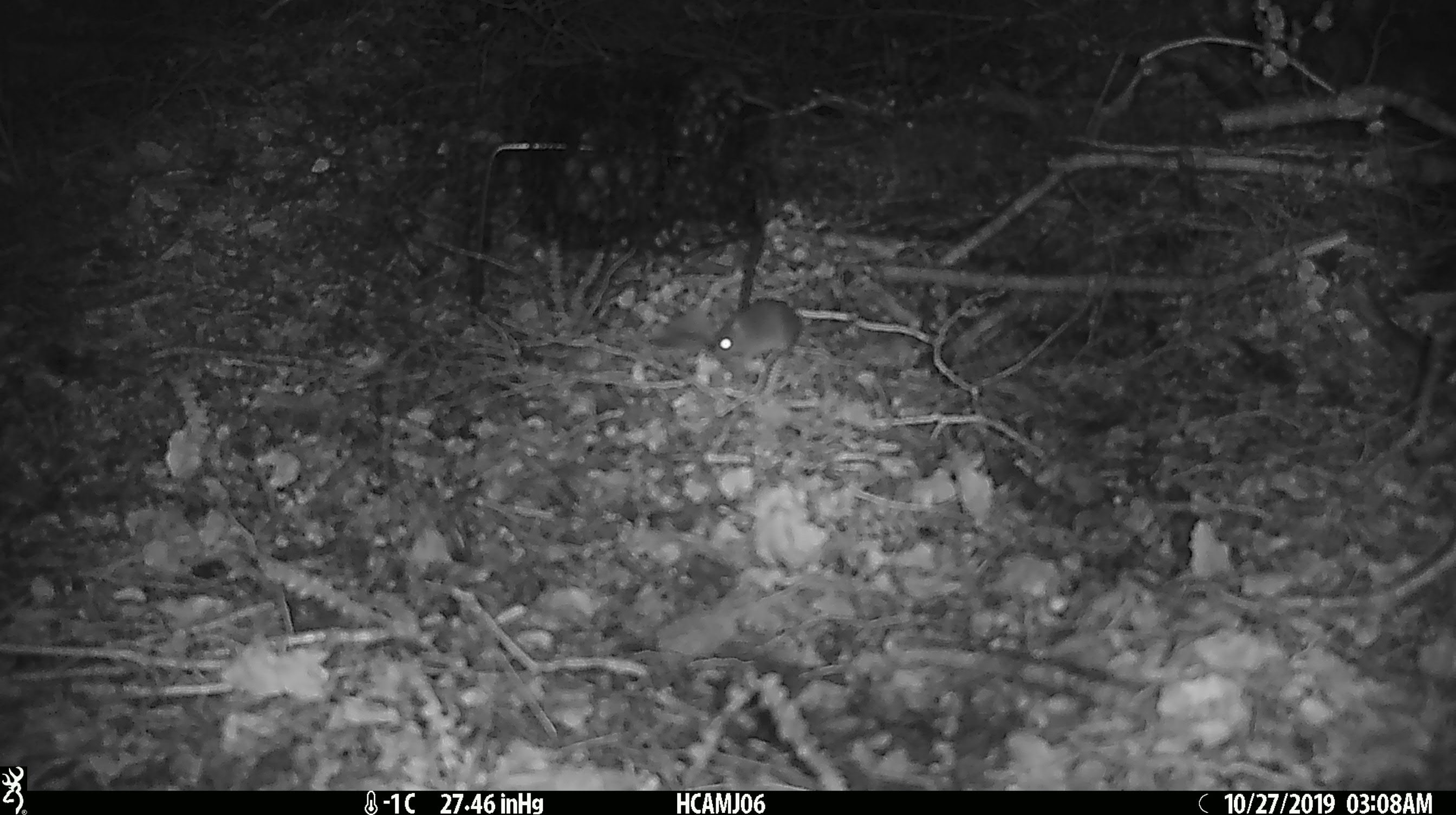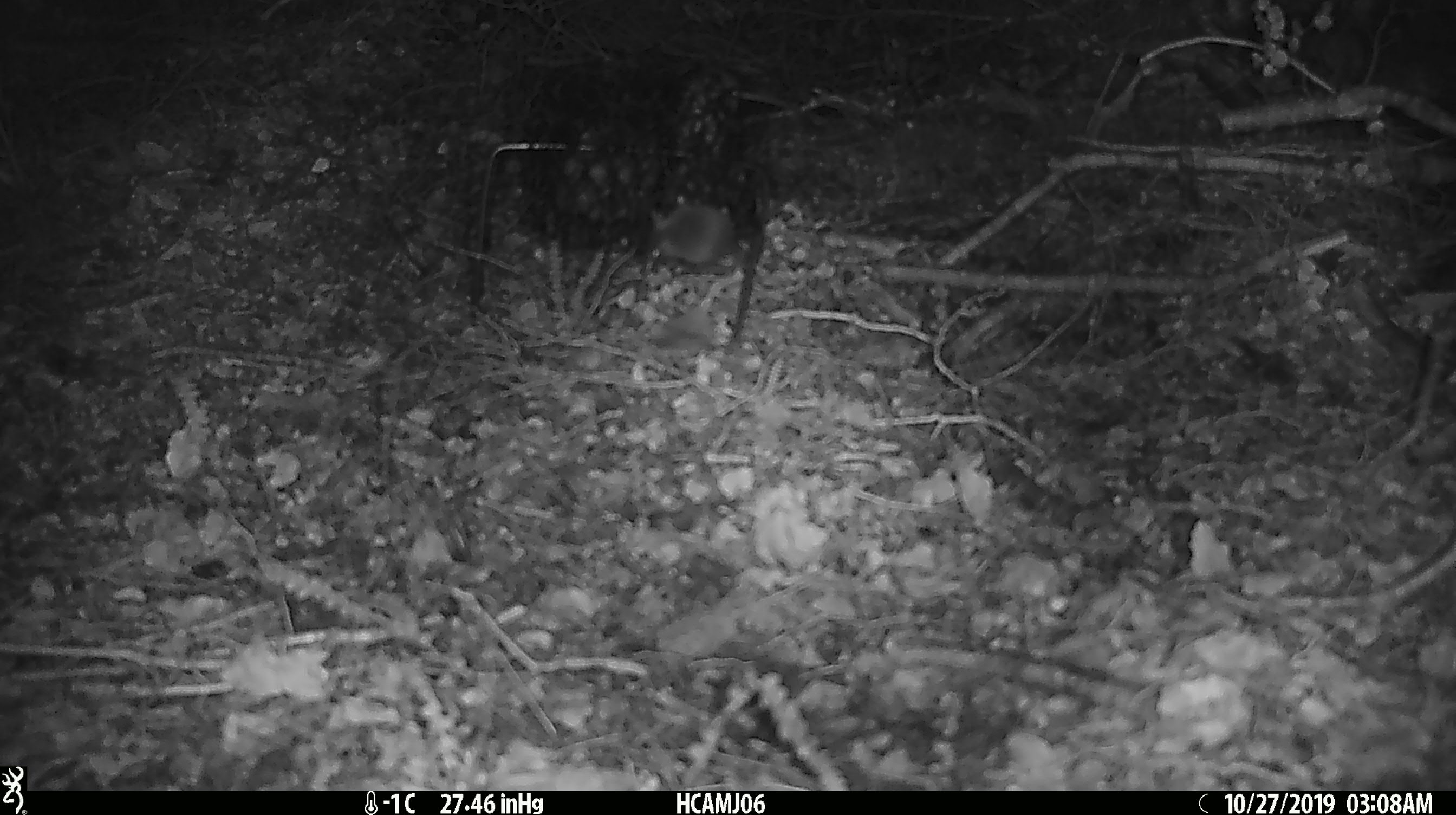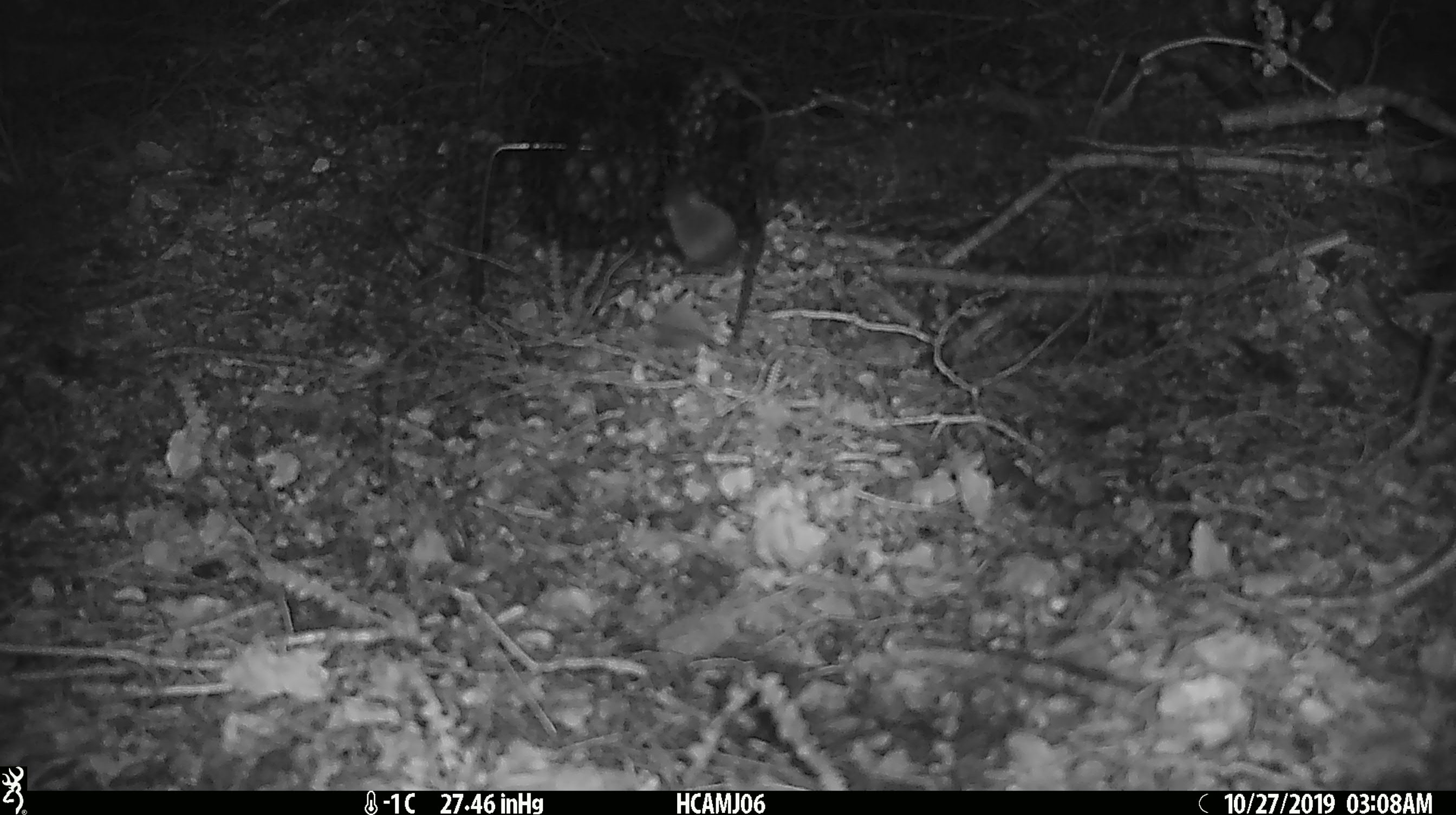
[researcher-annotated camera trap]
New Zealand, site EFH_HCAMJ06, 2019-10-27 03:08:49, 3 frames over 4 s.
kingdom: Animalia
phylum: Chordata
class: Mammalia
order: Rodentia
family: Muridae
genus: Mus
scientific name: Mus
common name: mouse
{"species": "mouse (Mus)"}